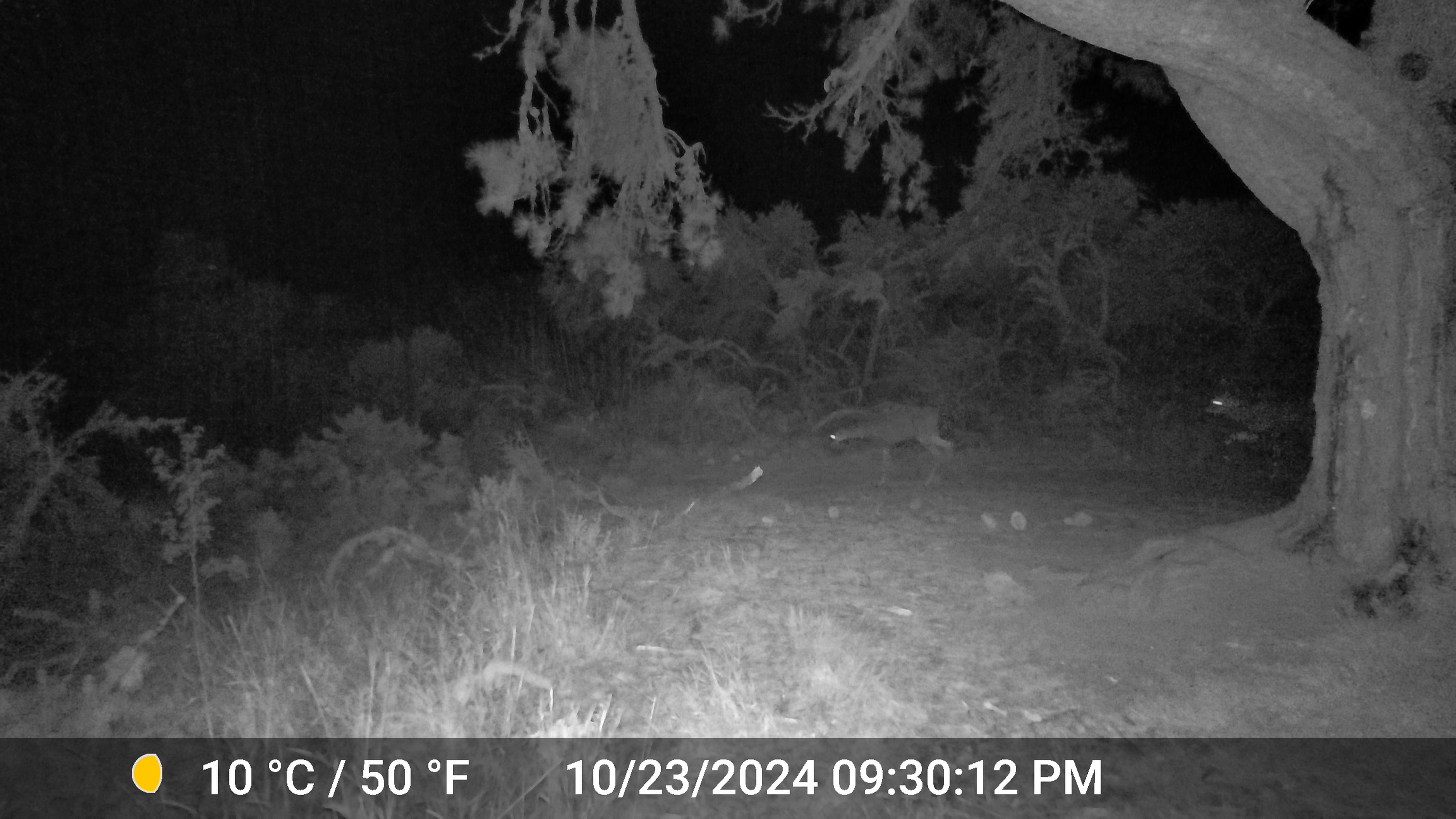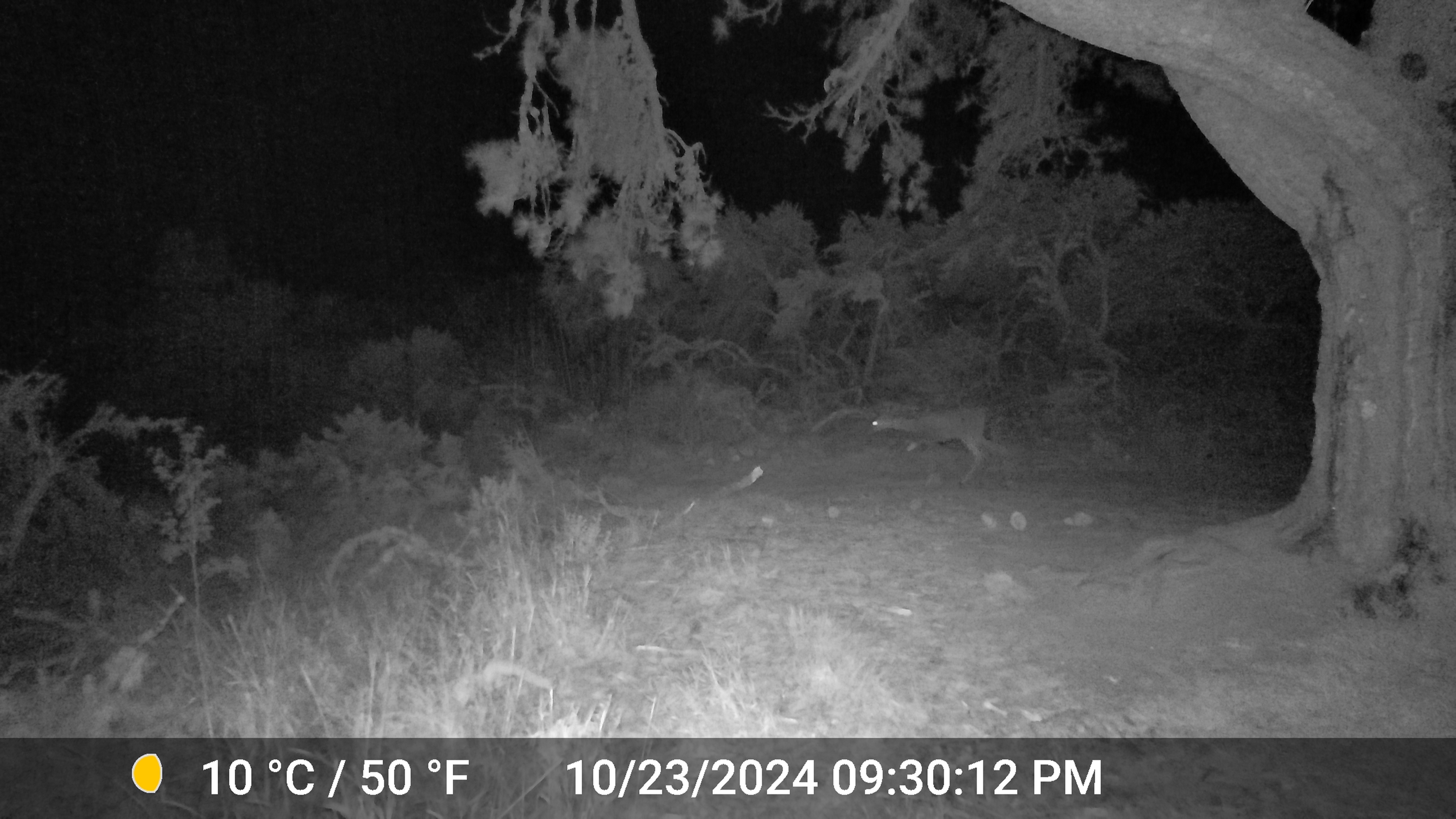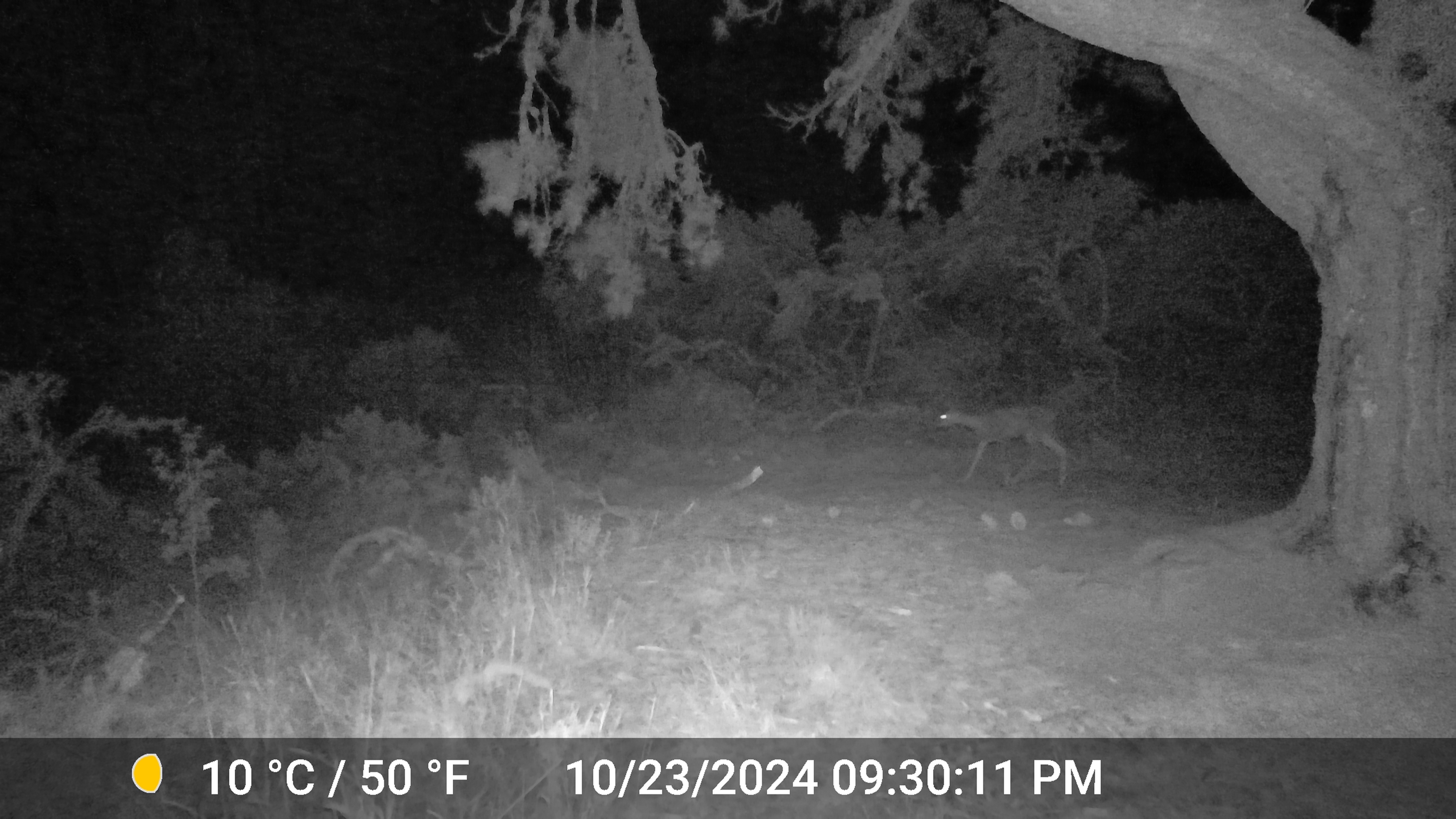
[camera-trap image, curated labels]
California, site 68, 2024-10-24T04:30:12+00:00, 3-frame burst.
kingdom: Animalia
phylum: Chordata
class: Mammalia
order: Artiodactyla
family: Cervidae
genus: Odocoileus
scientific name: Odocoileus hemionus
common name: mule deer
Mule deer (Odocoileus hemionus).